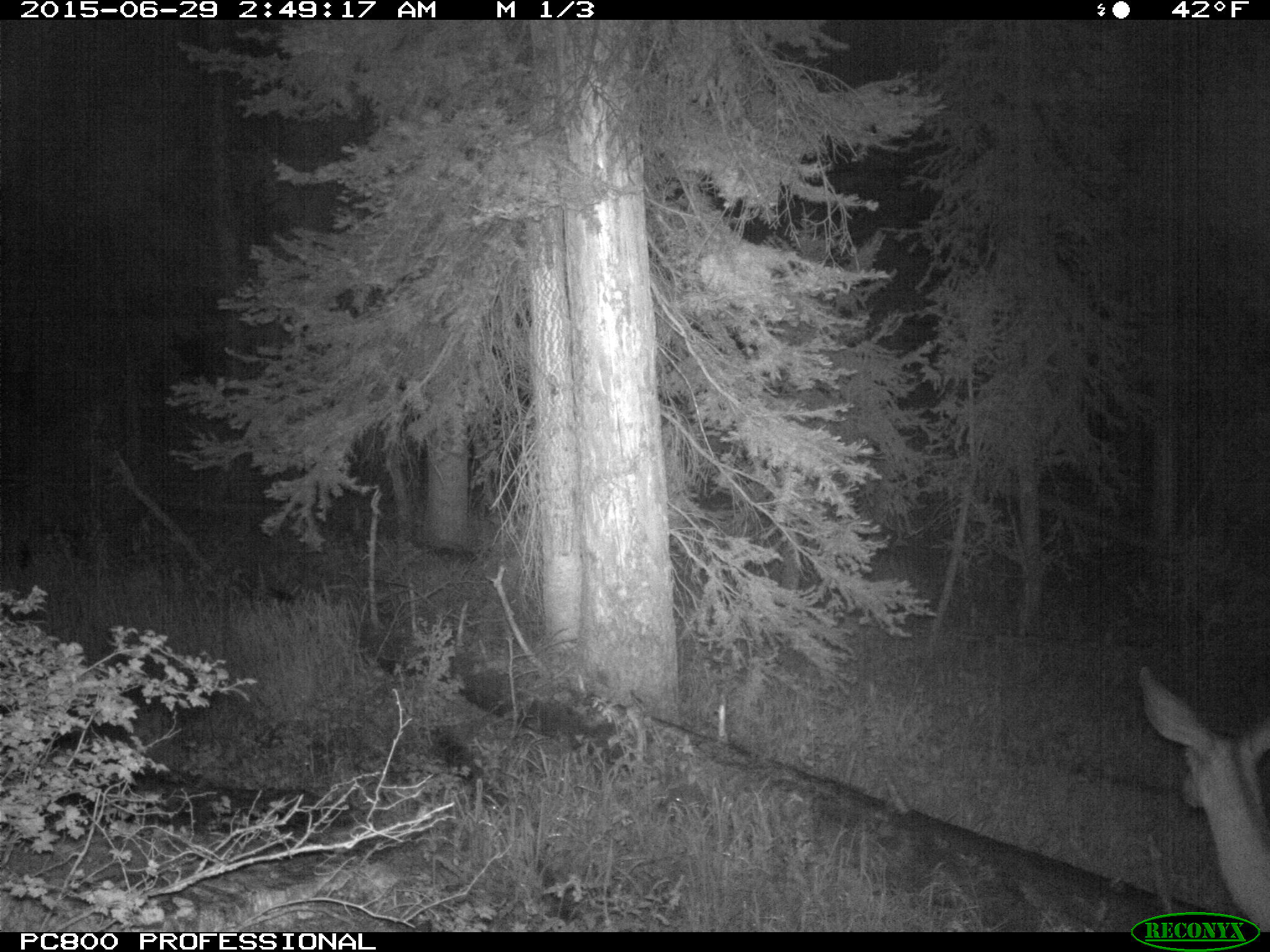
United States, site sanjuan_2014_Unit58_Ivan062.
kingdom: Animalia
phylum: Chordata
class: Mammalia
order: Artiodactyla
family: Cervidae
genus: Odocoileus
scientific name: Odocoileus hemionus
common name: mule deer